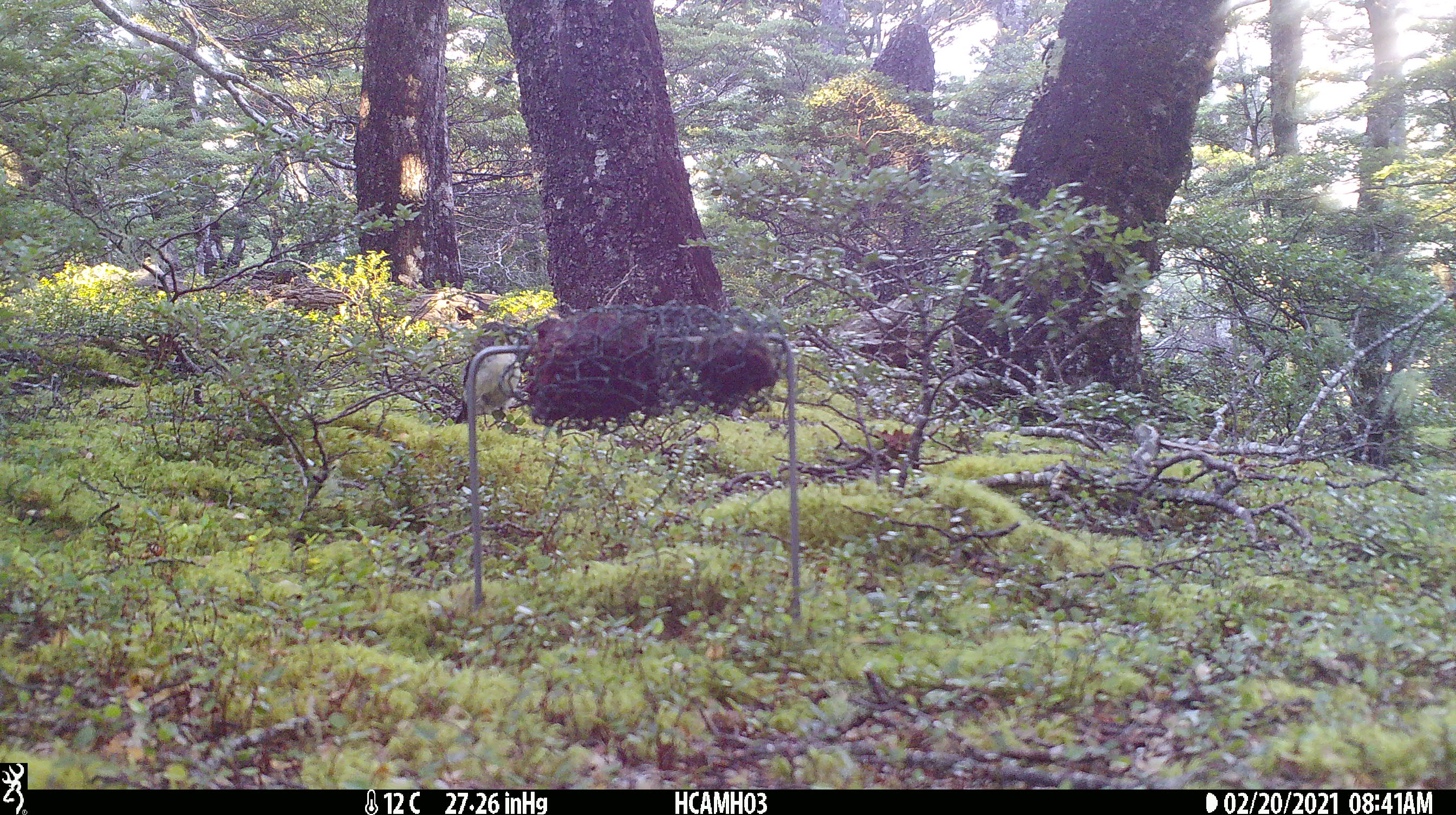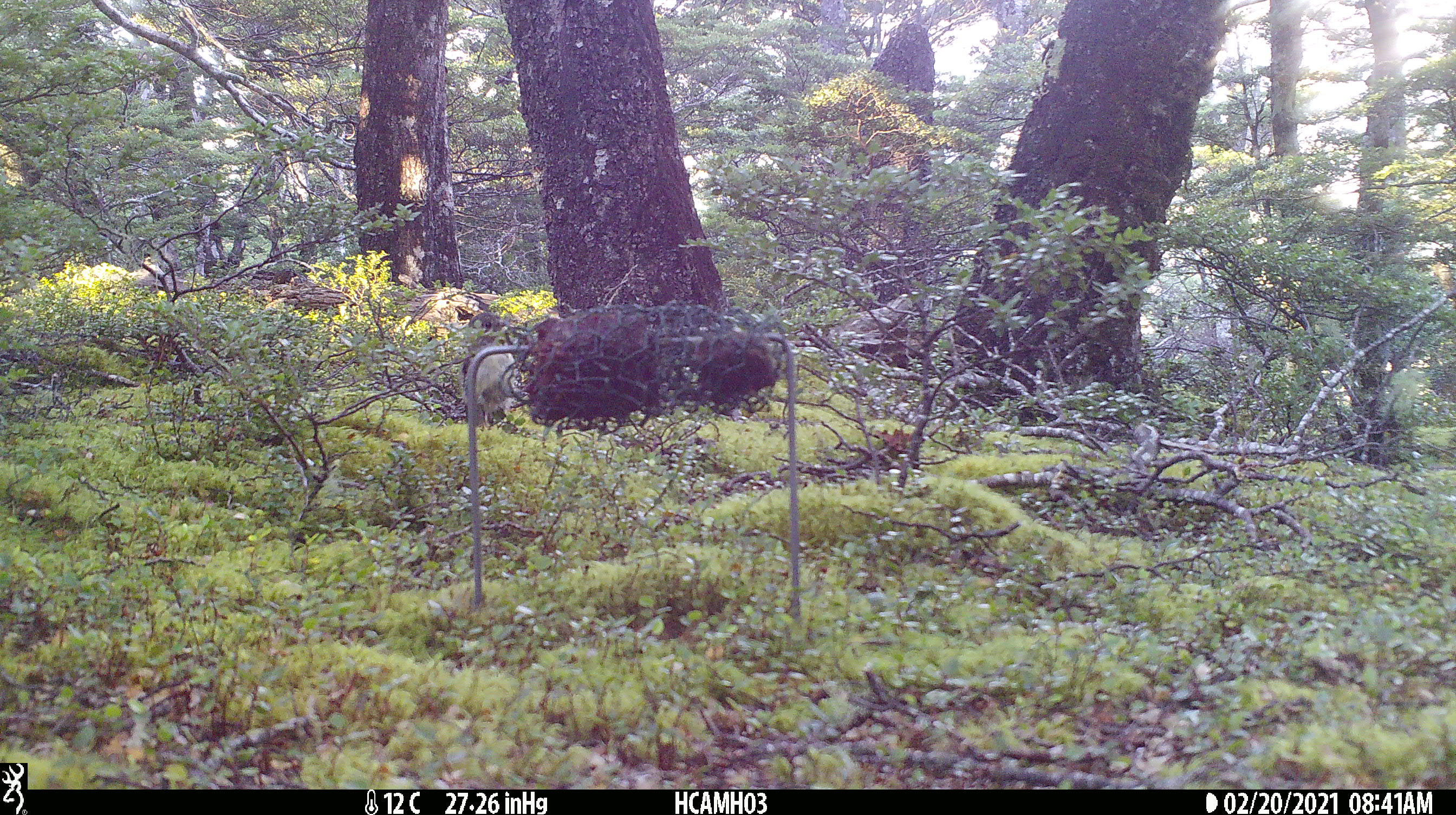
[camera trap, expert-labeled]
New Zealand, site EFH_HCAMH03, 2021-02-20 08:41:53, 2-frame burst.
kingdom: Animalia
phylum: Chordata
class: Aves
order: Passeriformes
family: Petroicidae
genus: Petroica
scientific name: Petroica macrocephala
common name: tomtit